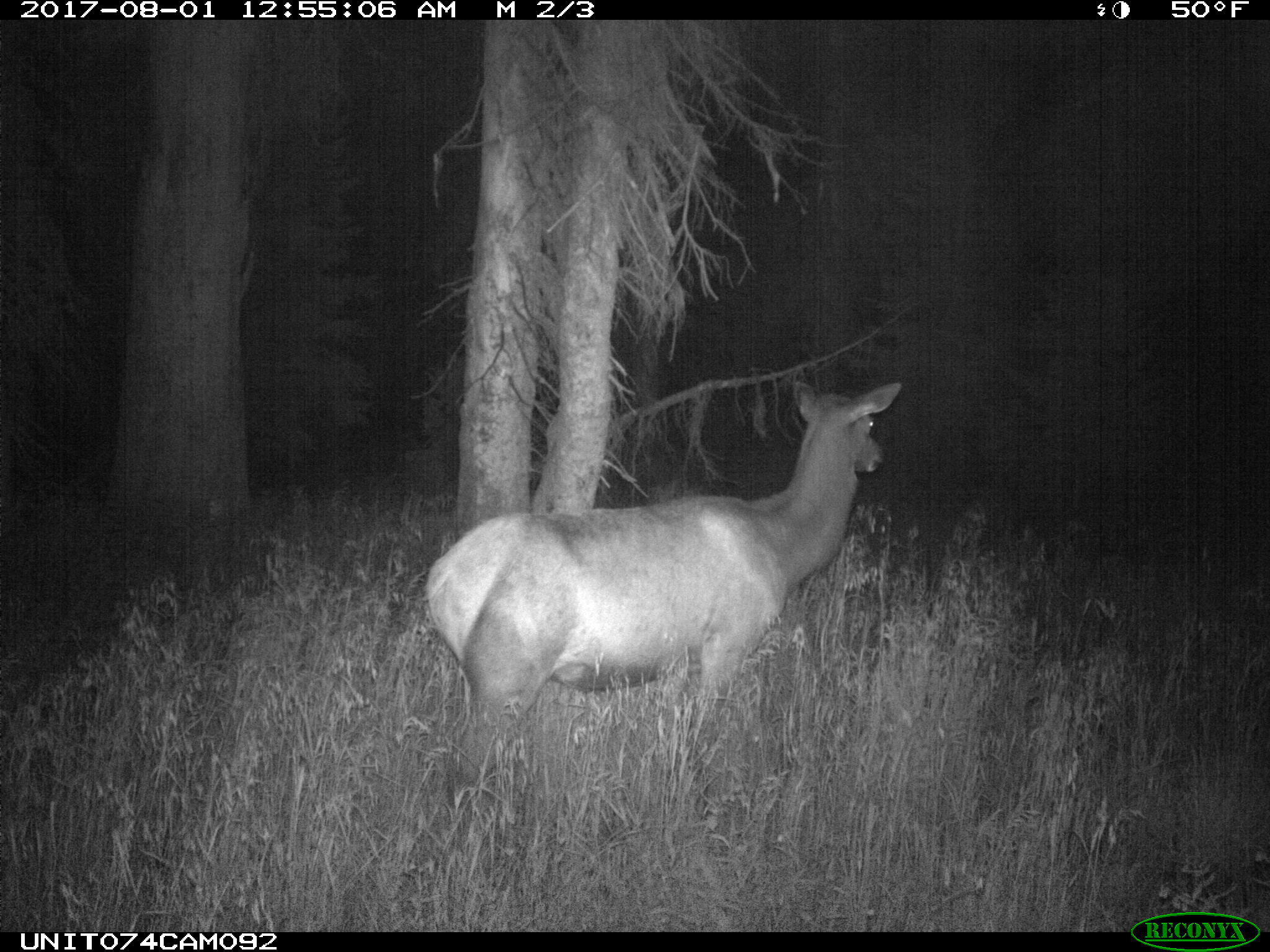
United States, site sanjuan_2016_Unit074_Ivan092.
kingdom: Animalia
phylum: Chordata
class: Mammalia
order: Artiodactyla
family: Cervidae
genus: Cervus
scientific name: Cervus elaphus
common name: red deer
Cervus elaphus (red deer).